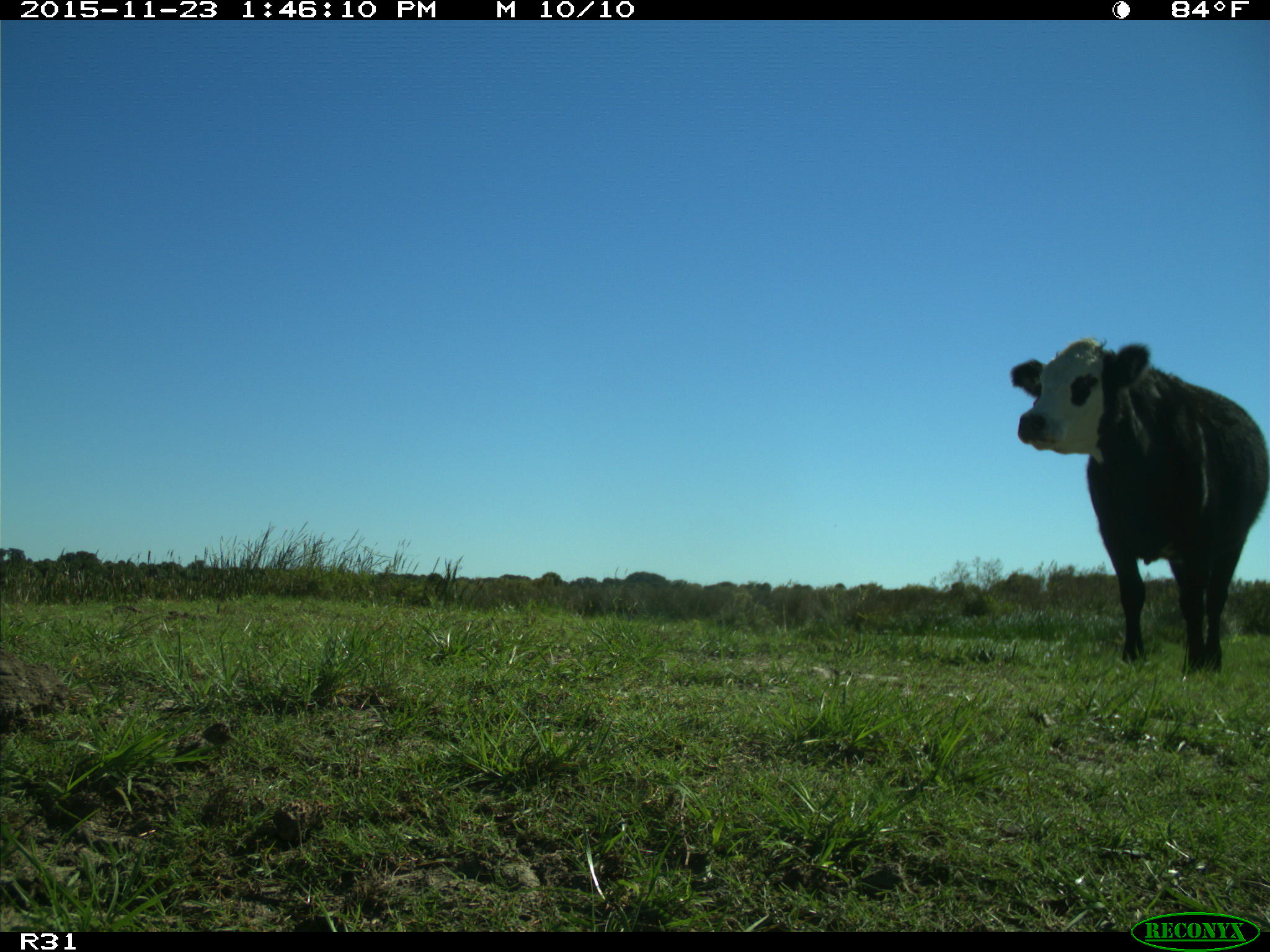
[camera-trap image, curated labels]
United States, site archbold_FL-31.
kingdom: Animalia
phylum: Chordata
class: Mammalia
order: Artiodactyla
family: Bovidae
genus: Bos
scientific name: Bos taurus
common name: domestic cow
Bos taurus (domestic cow).